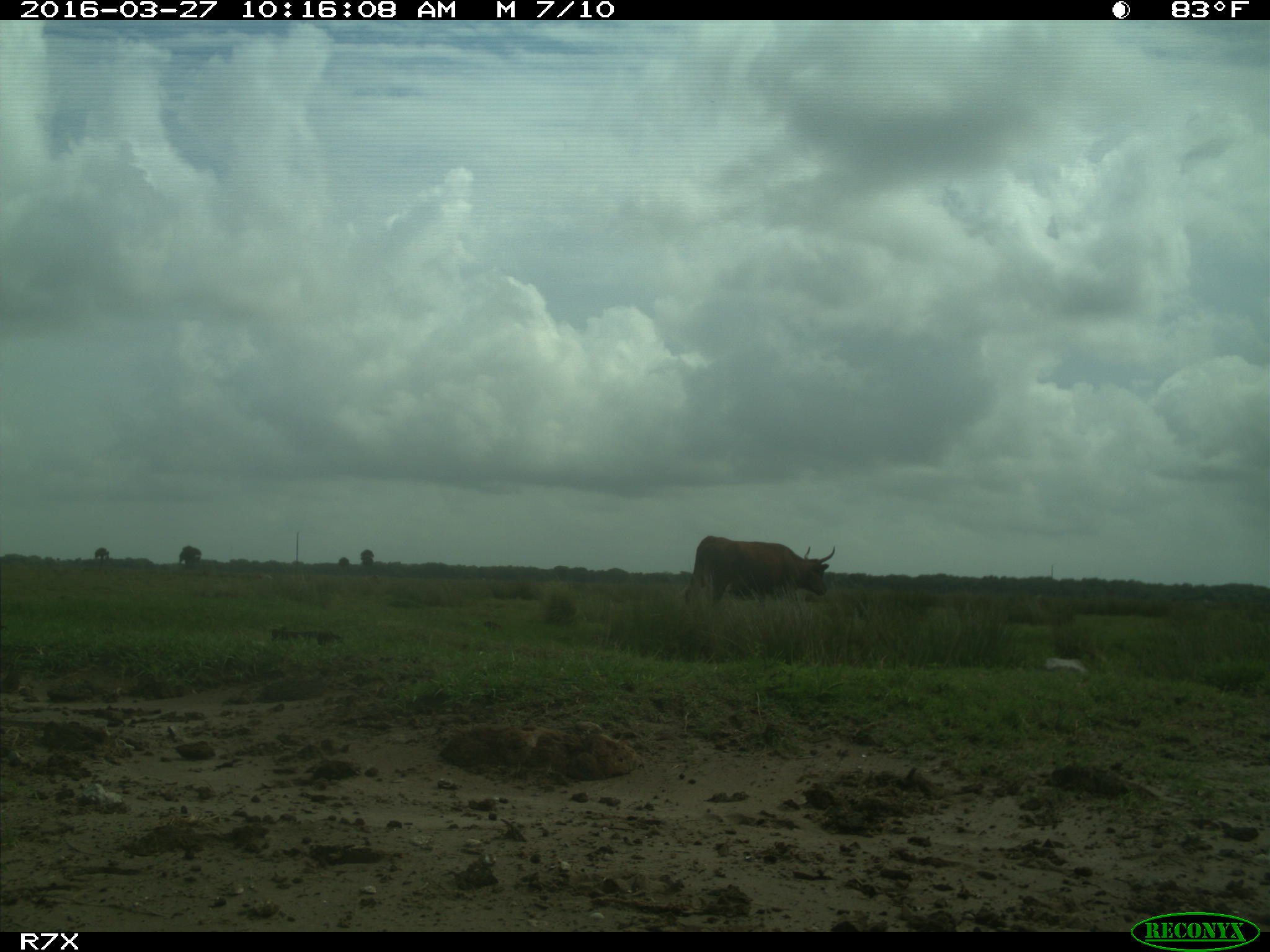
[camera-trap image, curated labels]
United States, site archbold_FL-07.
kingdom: Animalia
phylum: Chordata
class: Mammalia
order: Artiodactyla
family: Bovidae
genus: Bos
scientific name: Bos taurus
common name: domestic cow